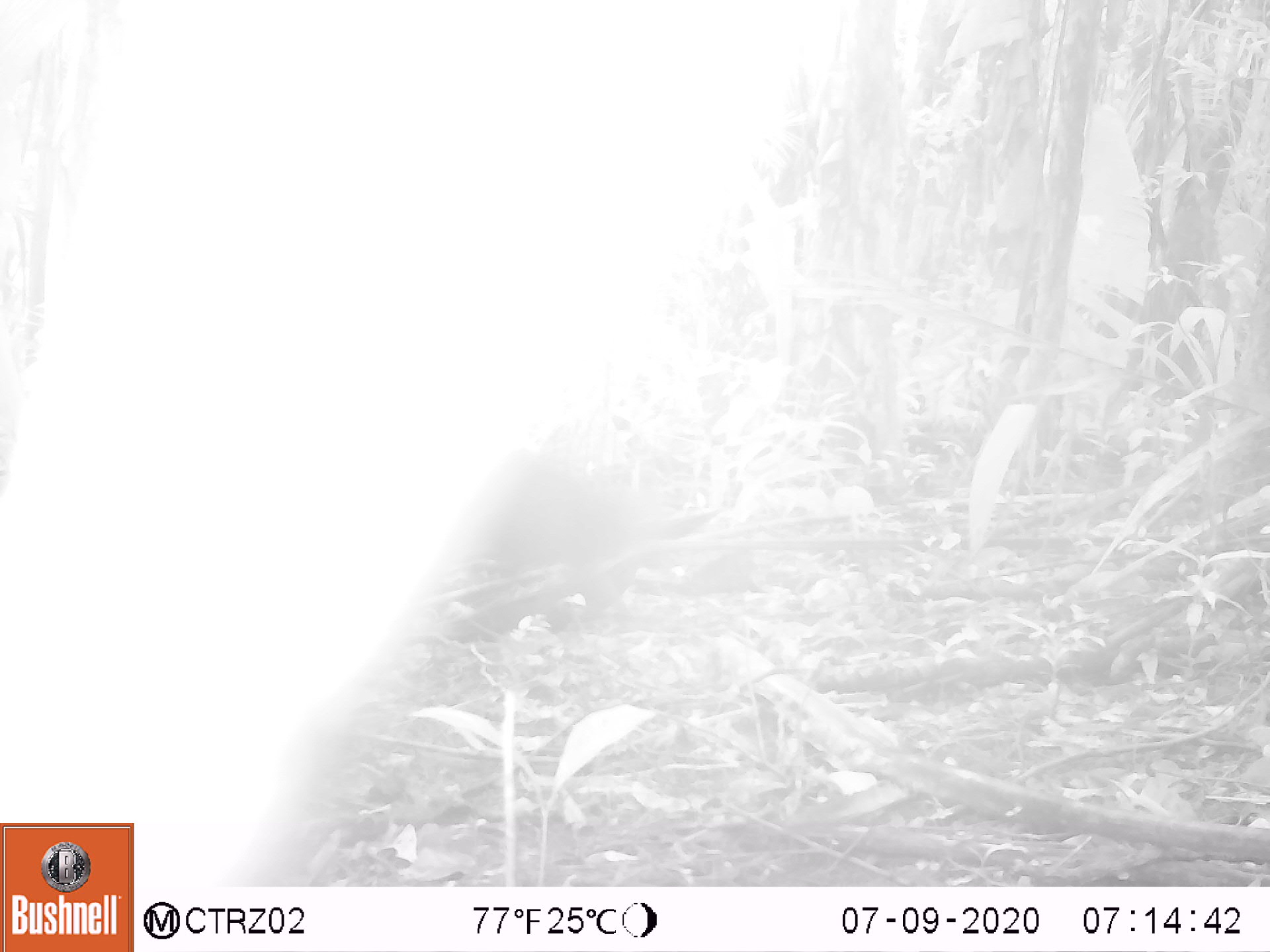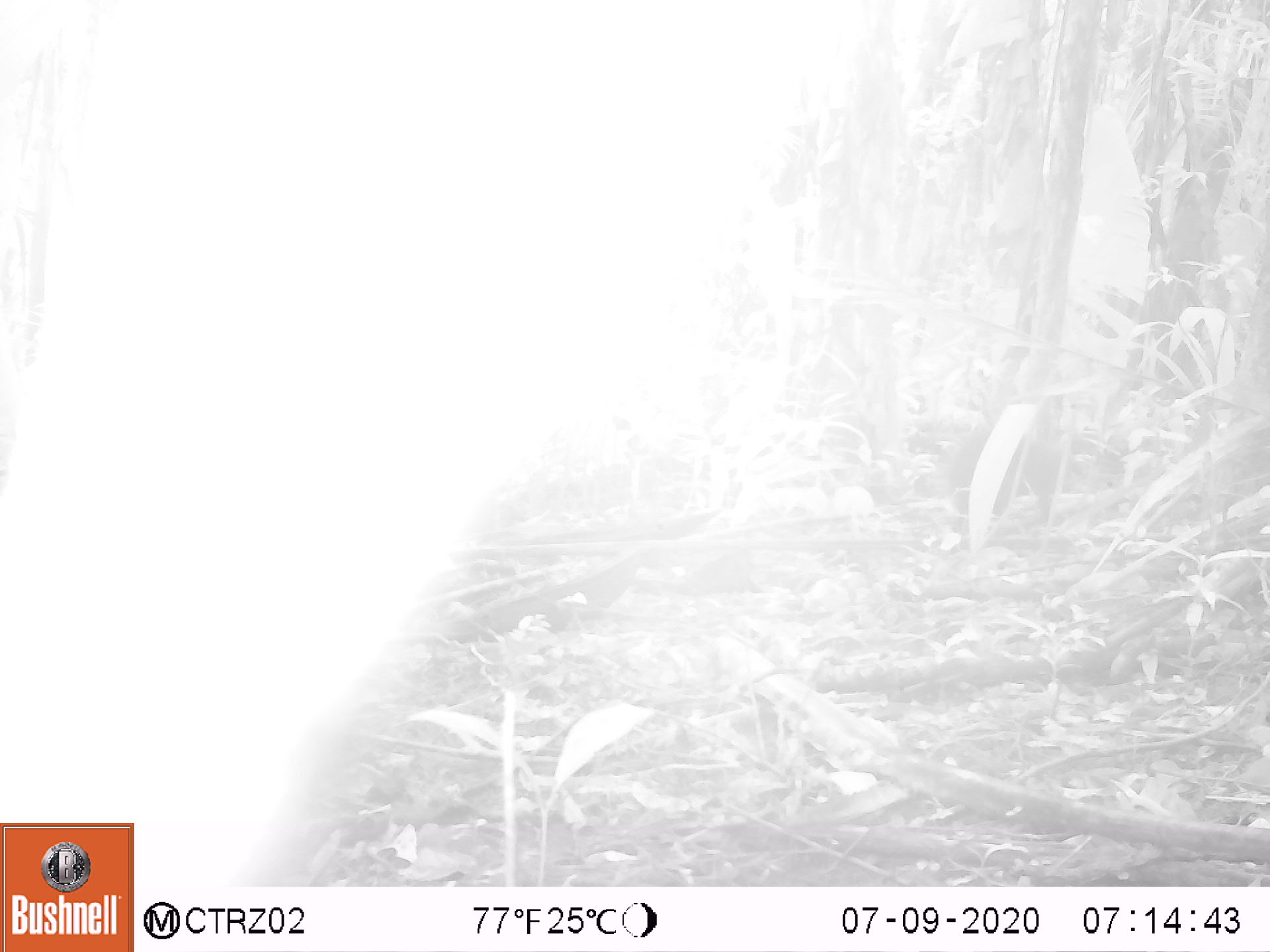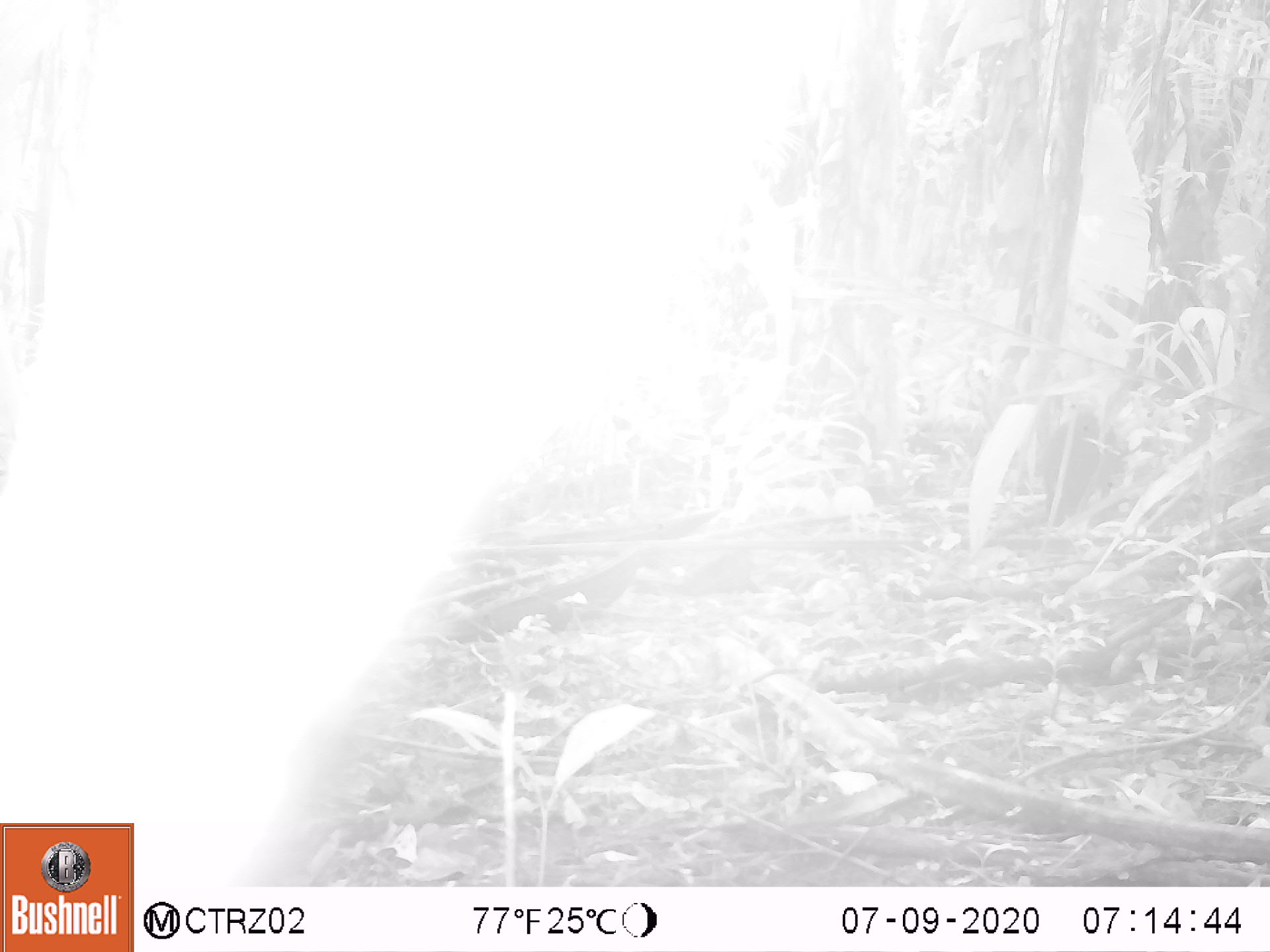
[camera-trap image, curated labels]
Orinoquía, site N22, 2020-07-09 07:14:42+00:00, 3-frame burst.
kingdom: Animalia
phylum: Chordata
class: Mammalia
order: Artiodactyla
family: Tayassuidae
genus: Pecari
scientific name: Pecari tajacu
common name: collared peccary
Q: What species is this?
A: Collared peccary (Pecari tajacu).